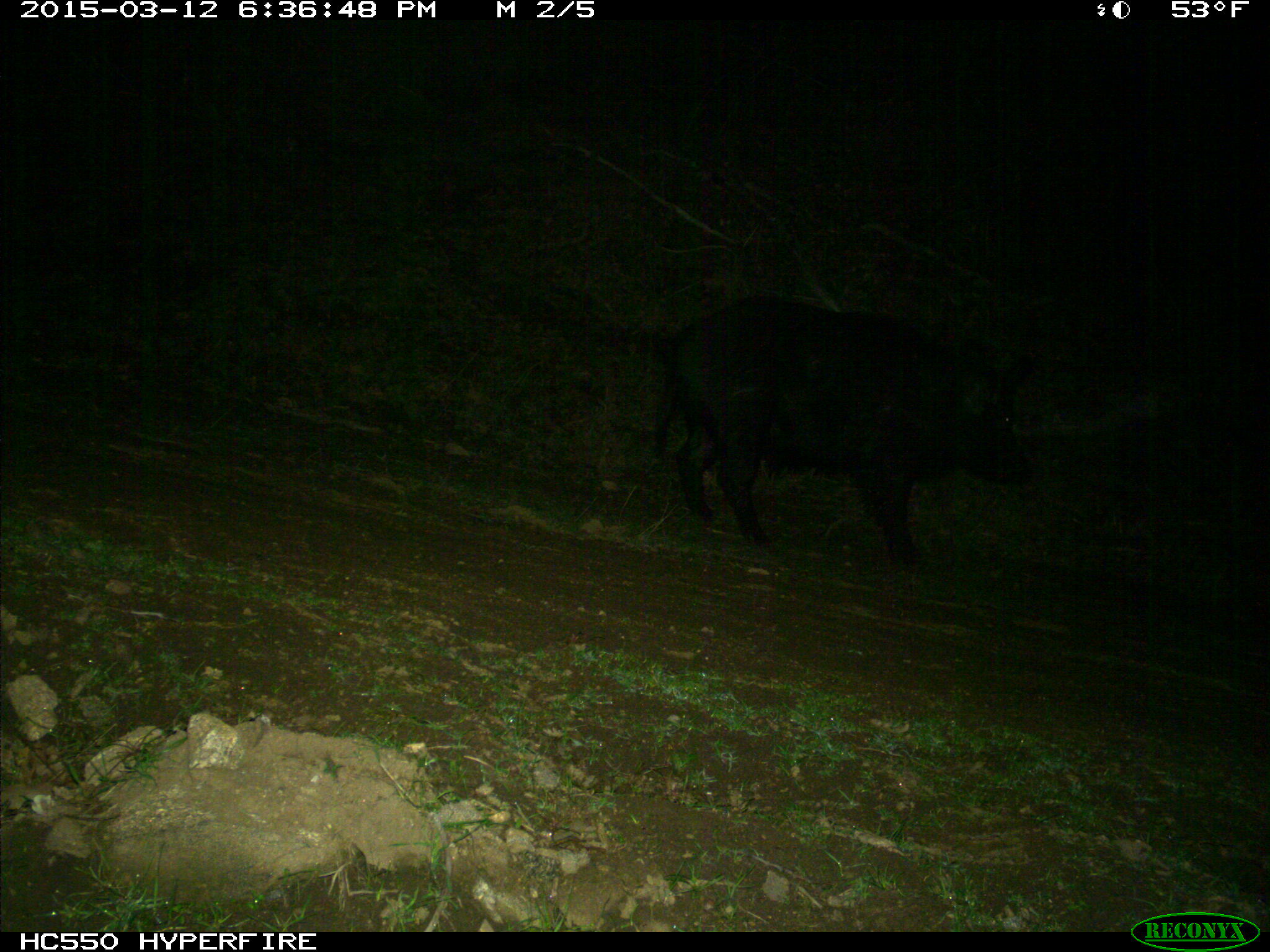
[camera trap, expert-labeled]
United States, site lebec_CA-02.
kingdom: Animalia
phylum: Chordata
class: Mammalia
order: Artiodactyla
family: Suidae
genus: Sus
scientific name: Sus scrofa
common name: wild boar